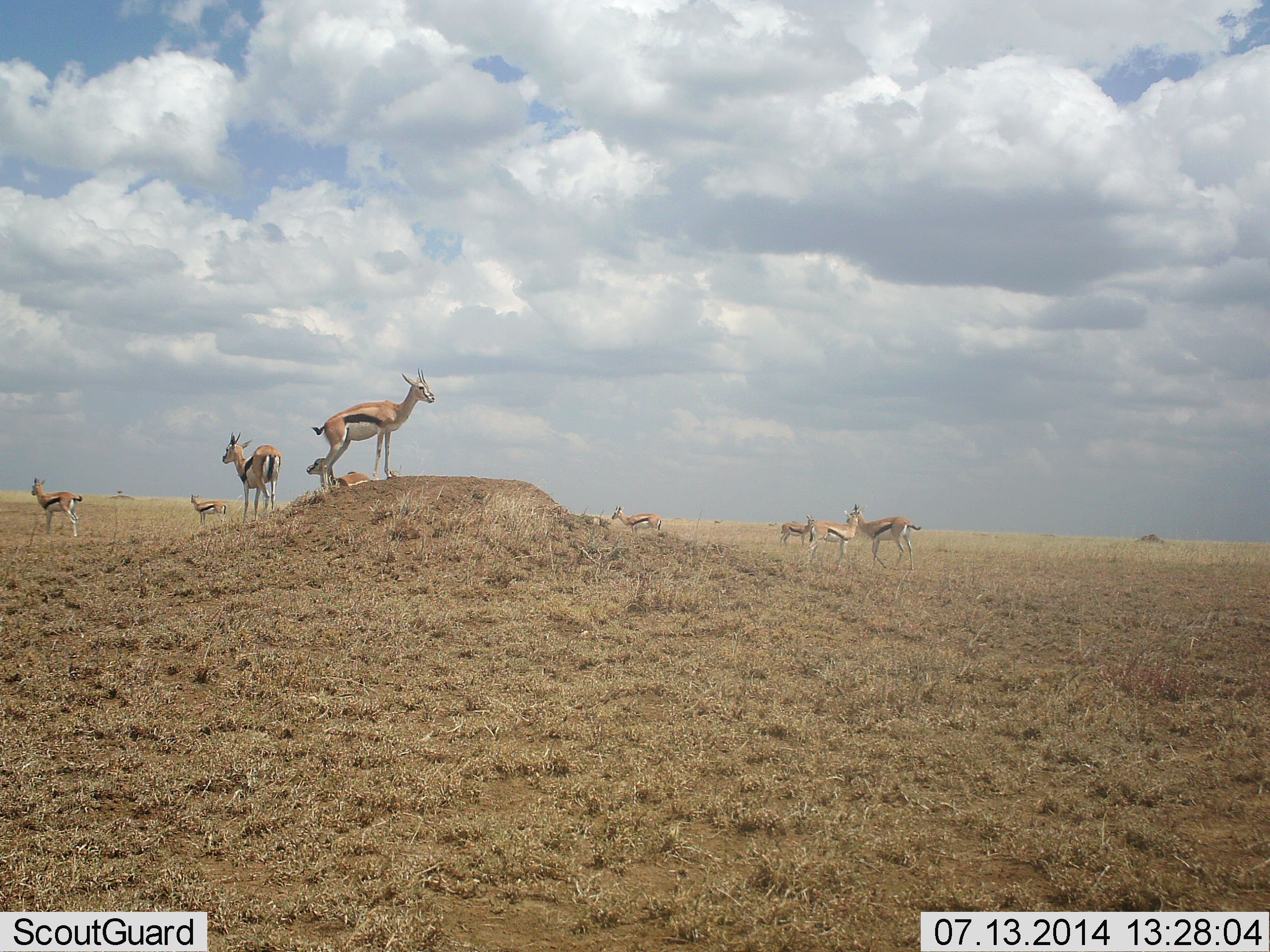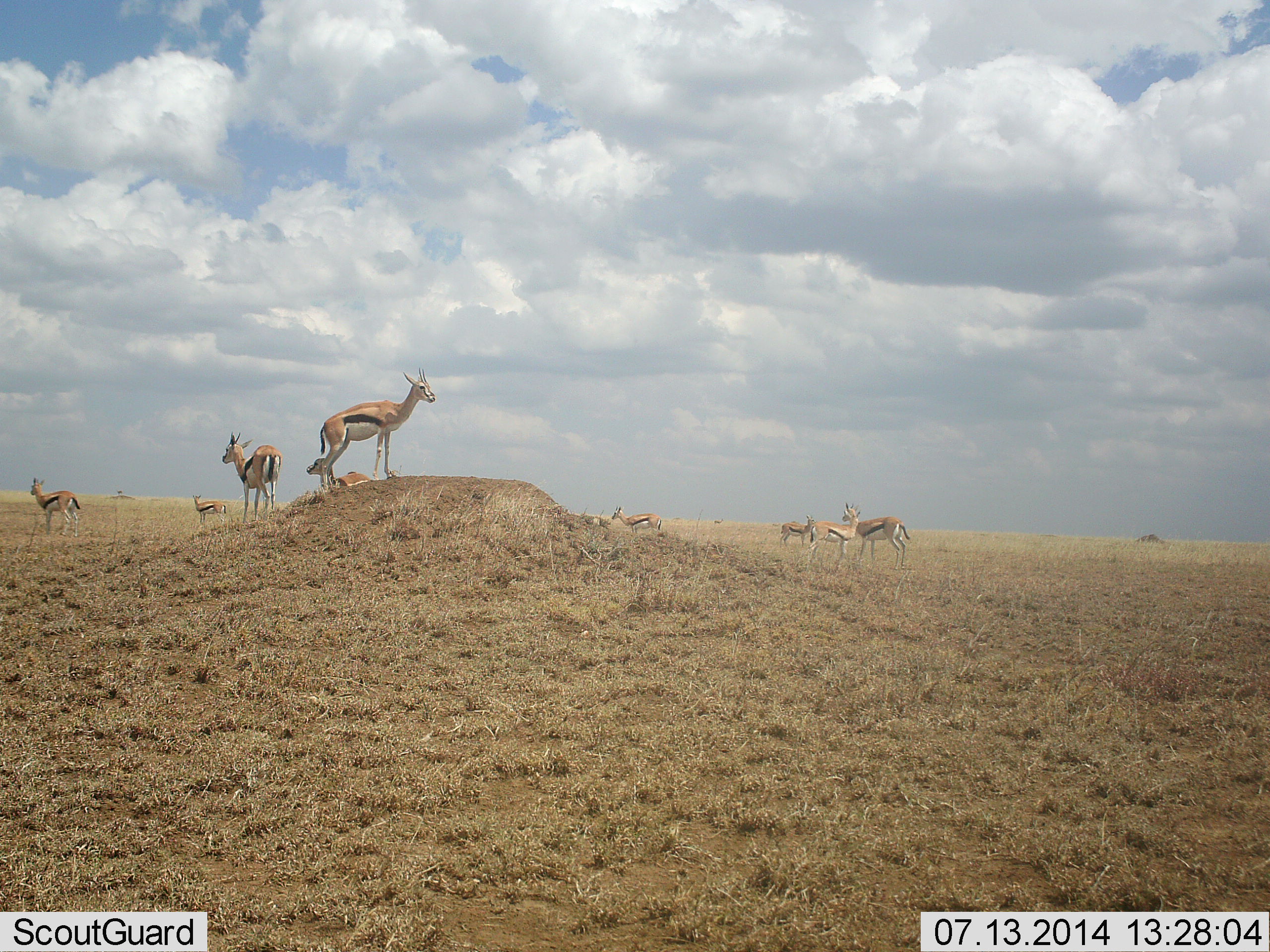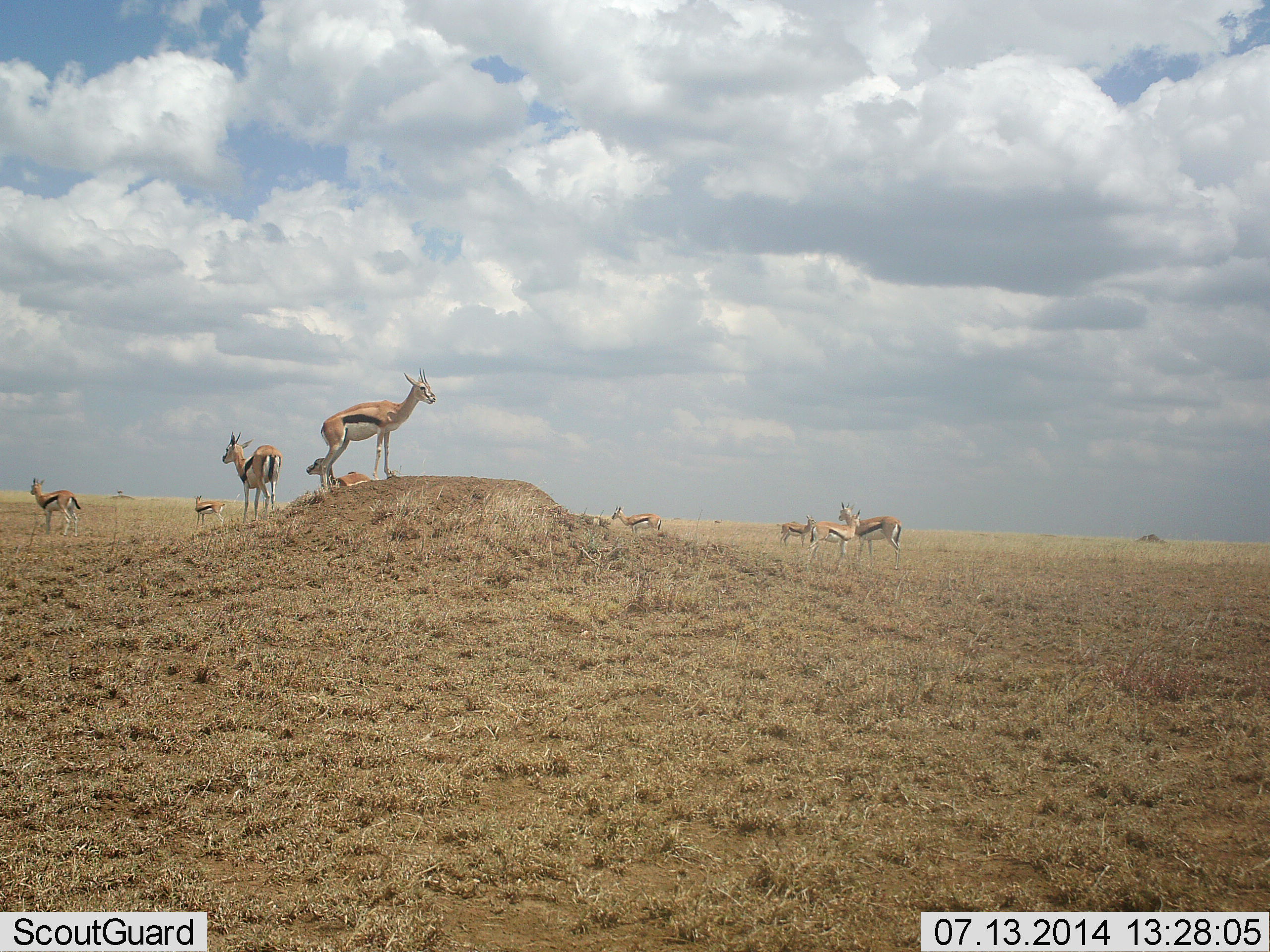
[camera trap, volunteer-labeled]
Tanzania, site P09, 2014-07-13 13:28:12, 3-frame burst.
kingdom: Animalia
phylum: Chordata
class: Mammalia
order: Artiodactyla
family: Bovidae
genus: Eudorcas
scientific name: Eudorcas thomsonii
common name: thomson's gazelle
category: gazellethomsons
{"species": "gazellethomsons (thomson's gazelle) (Eudorcas thomsonii)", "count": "9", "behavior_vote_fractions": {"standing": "90%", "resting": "10%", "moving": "30%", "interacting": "0%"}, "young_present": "0%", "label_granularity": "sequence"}